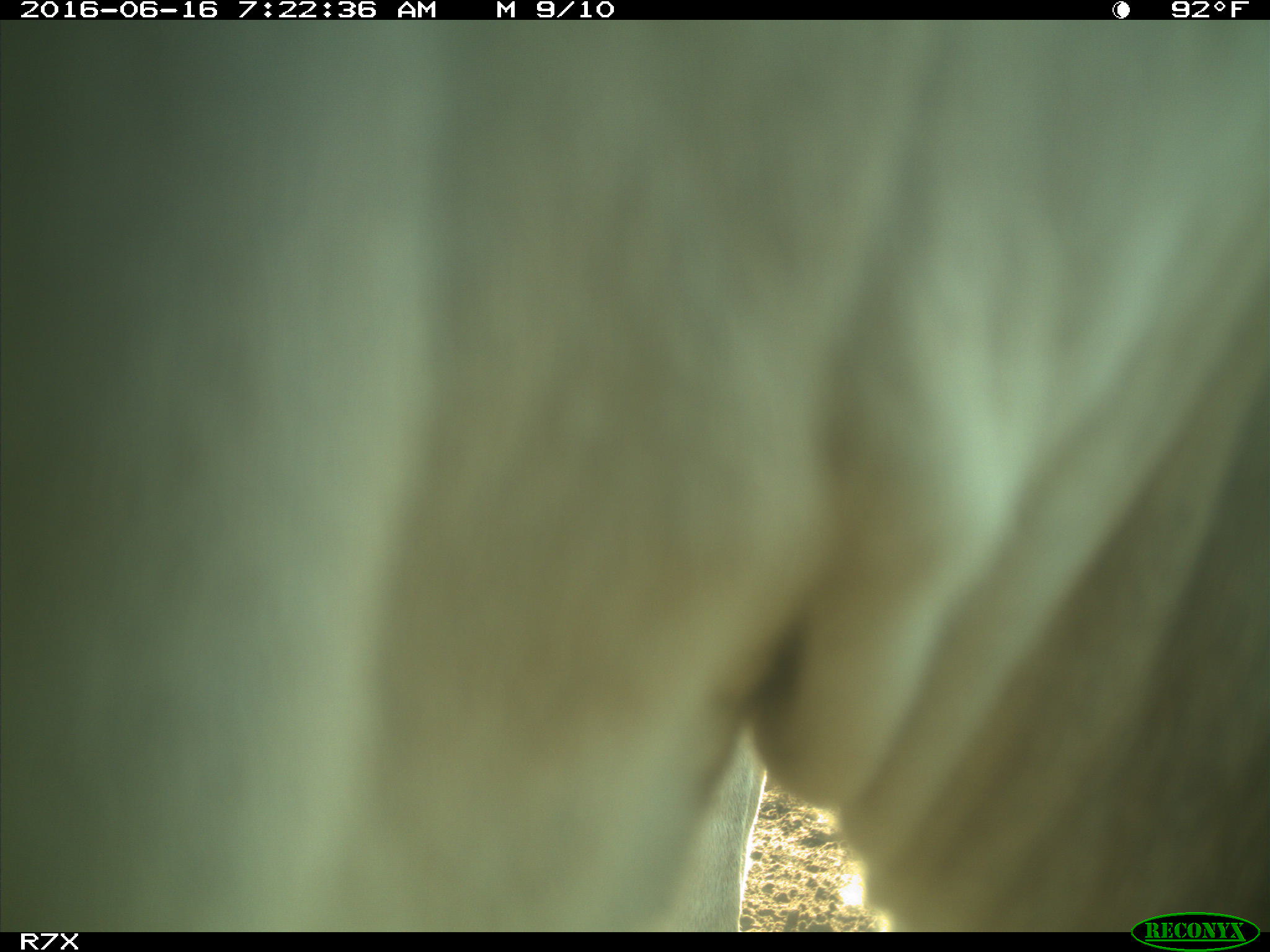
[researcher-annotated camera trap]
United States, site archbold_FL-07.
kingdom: Animalia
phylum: Chordata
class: Mammalia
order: Artiodactyla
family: Bovidae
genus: Bos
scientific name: Bos taurus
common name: domestic cow